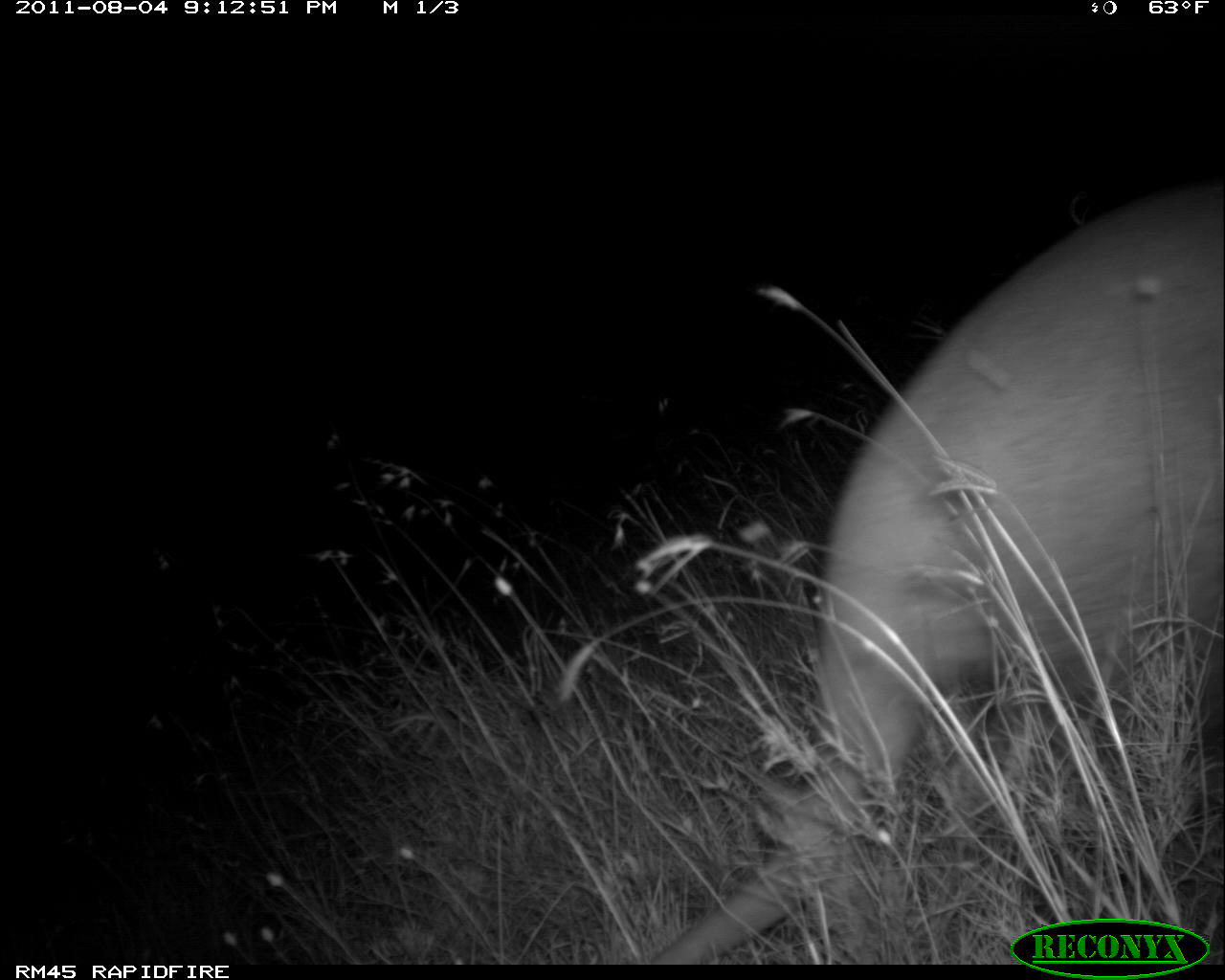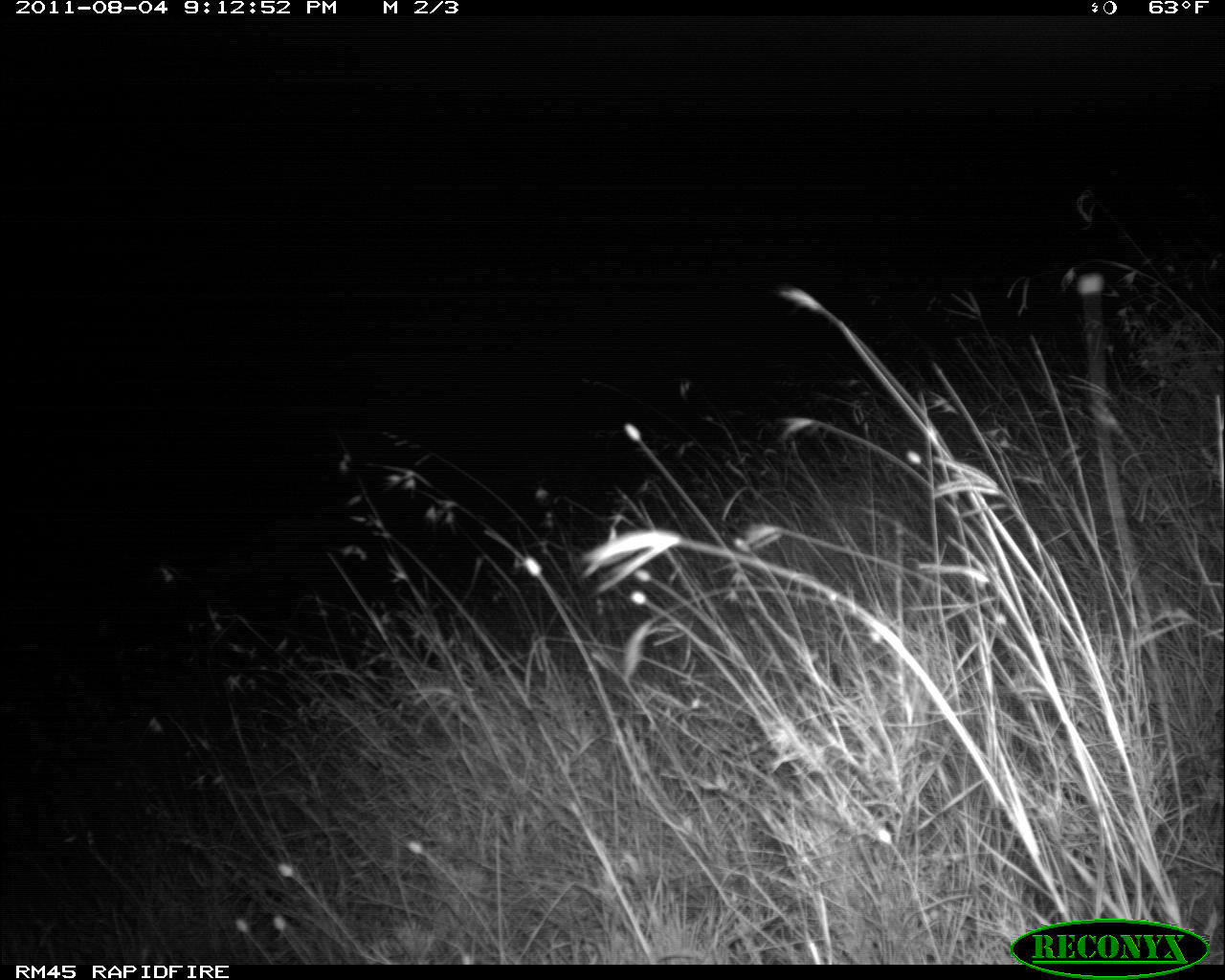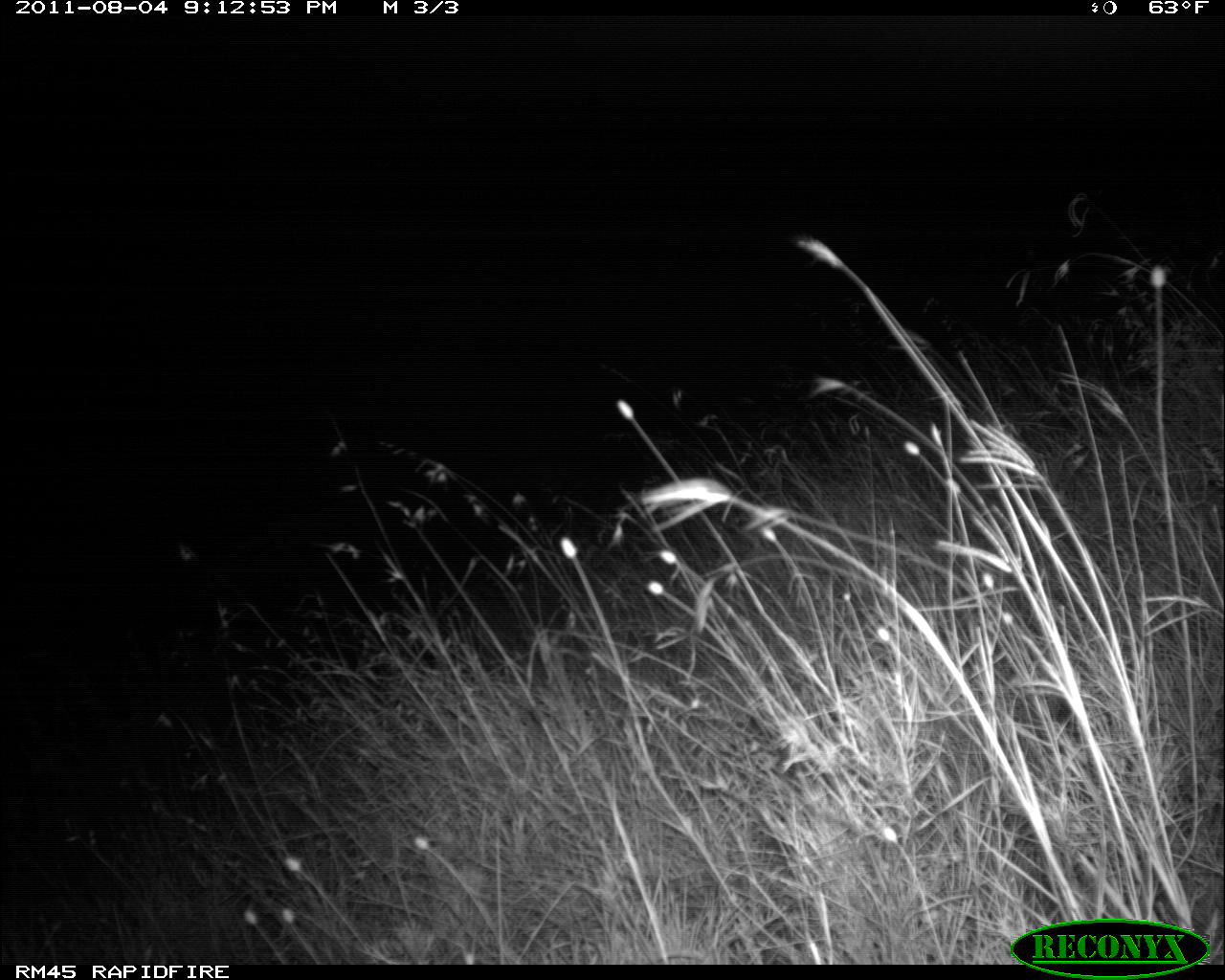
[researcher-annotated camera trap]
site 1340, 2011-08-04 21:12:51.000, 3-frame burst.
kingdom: Animalia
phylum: Chordata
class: Mammalia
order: Tubulidentata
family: Orycteropodidae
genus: Orycteropus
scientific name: Orycteropus afer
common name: aardvark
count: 1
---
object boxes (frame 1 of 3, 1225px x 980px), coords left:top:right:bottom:
orycteropus afer: 649:189:1224:964